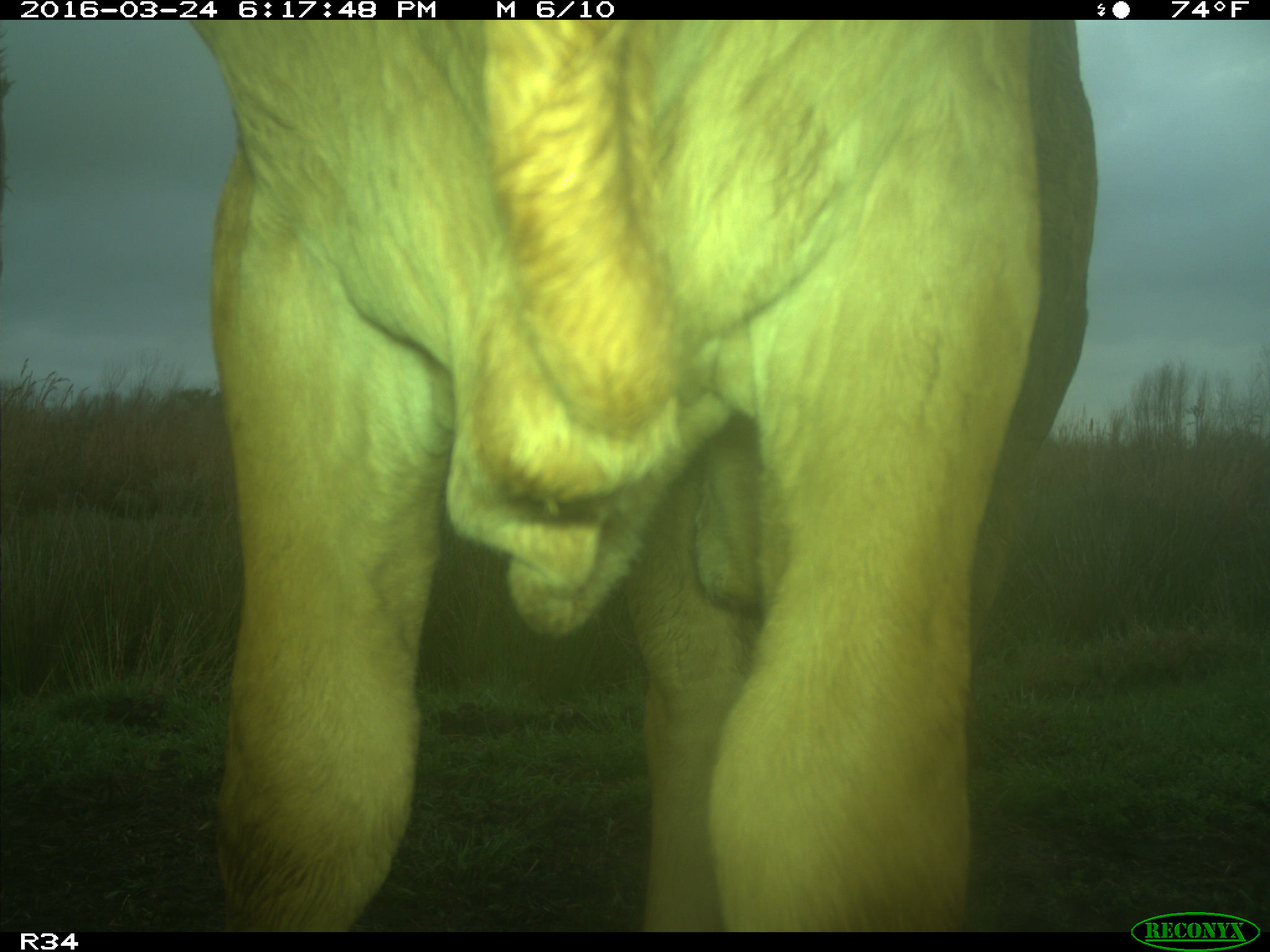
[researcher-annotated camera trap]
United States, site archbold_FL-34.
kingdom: Animalia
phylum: Chordata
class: Mammalia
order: Artiodactyla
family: Bovidae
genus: Bos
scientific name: Bos taurus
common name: domestic cow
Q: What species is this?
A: Bos taurus (domestic cow).